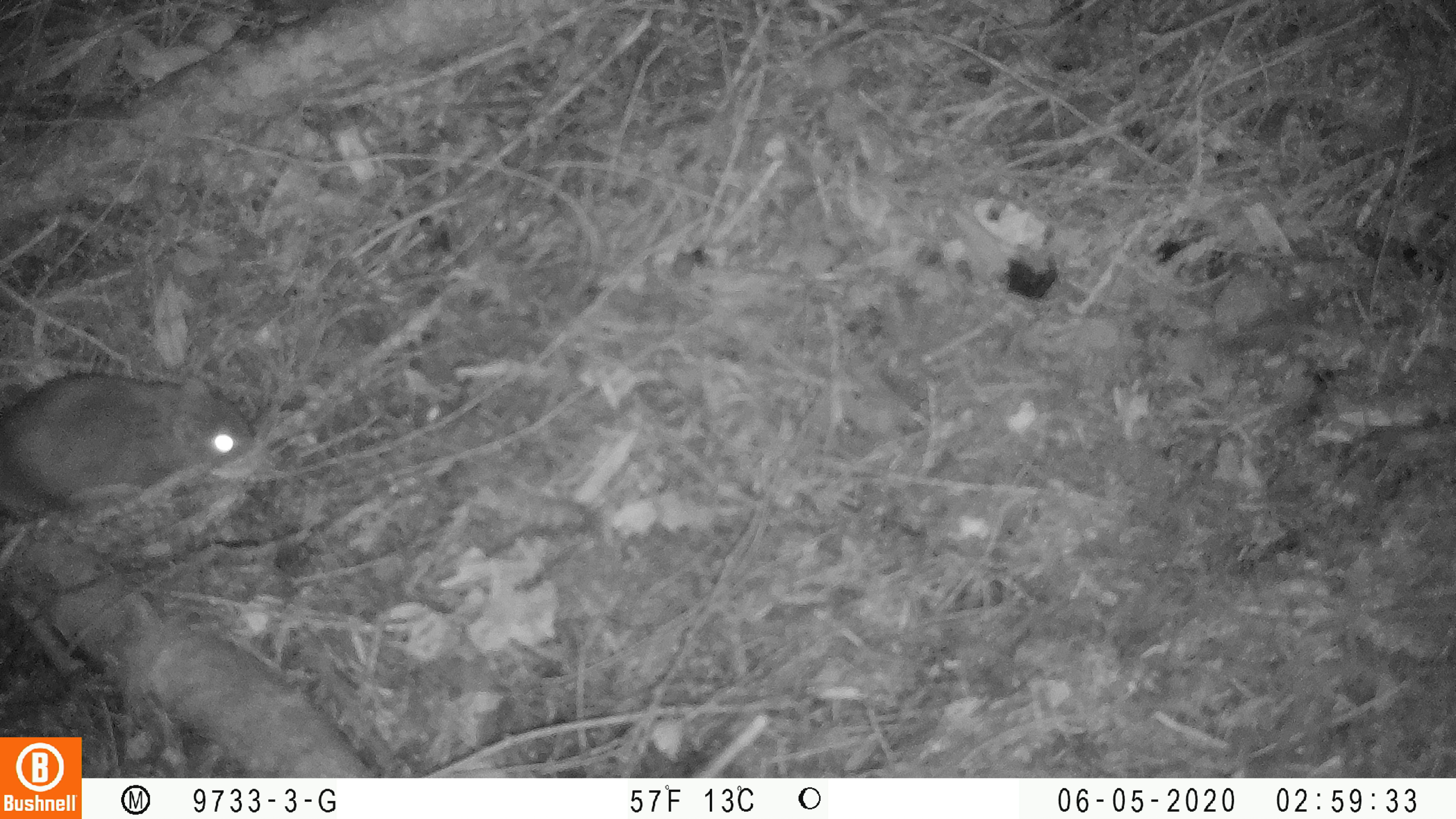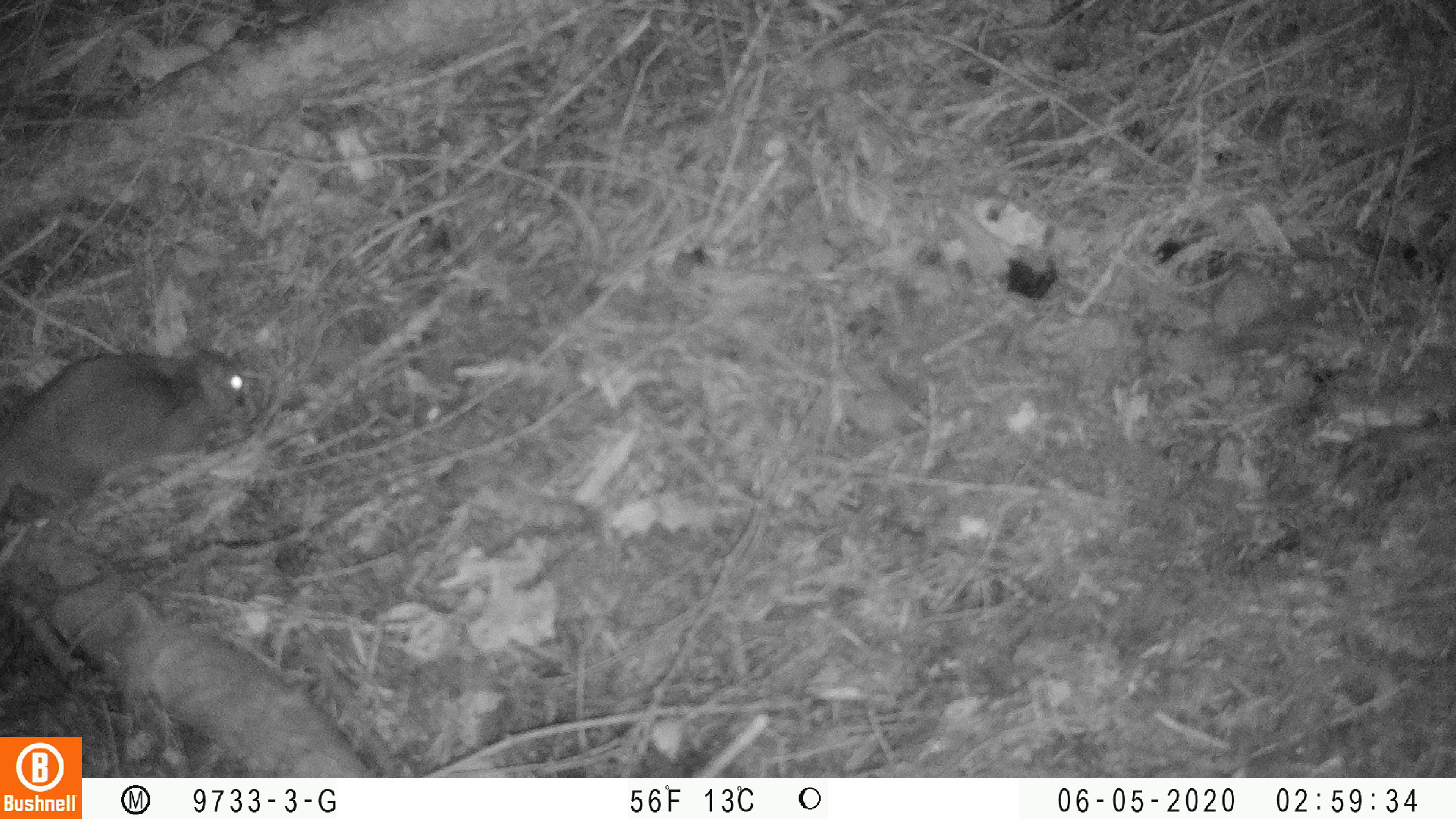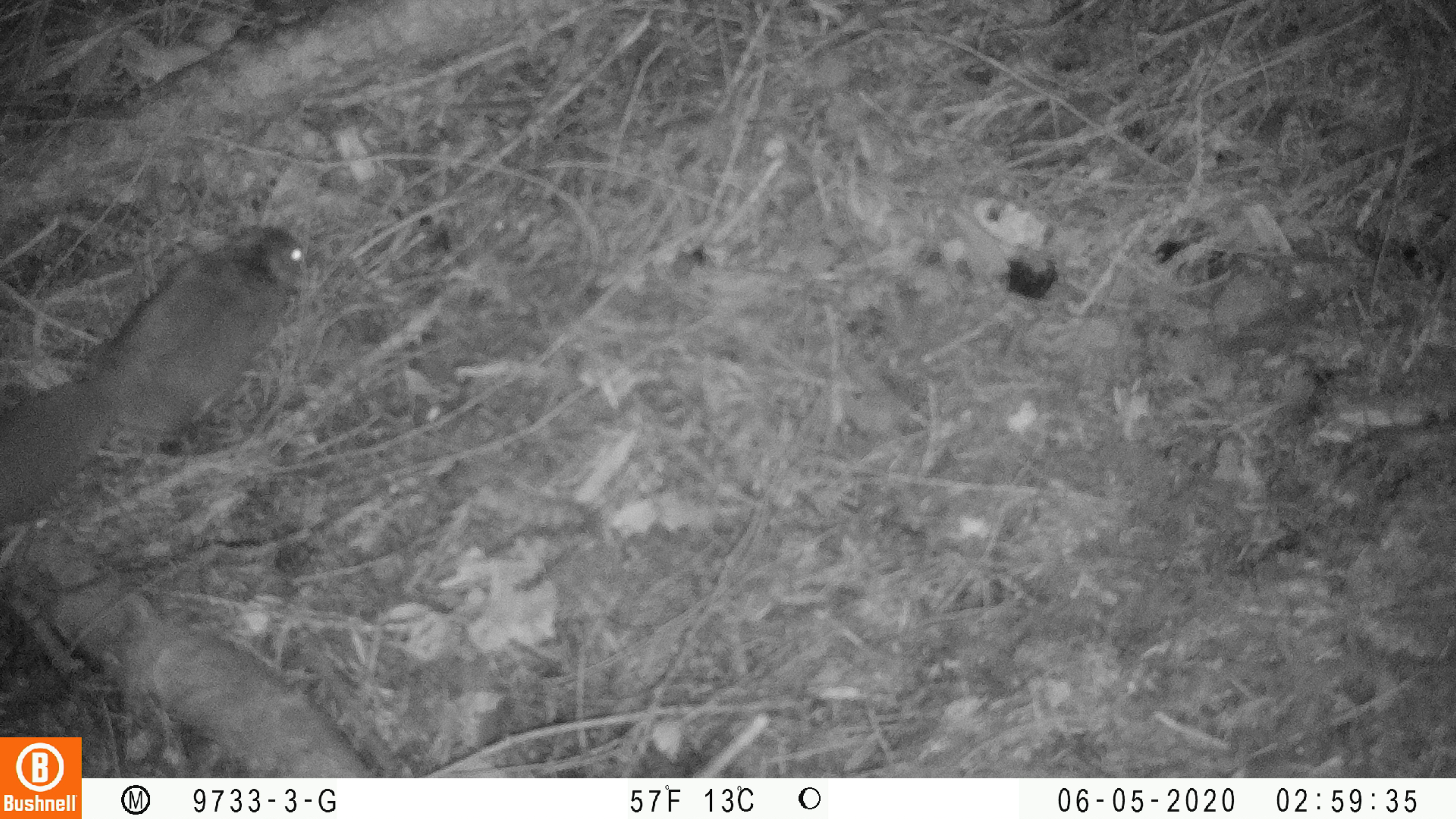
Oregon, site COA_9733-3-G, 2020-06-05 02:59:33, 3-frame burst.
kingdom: Animalia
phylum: Chordata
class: Mammalia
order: Rodentia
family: Sciuridae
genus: Glaucomys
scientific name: Glaucomys oregonensis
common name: humboldt's flying squirrel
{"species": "humboldt's flying squirrel (Glaucomys oregonensis)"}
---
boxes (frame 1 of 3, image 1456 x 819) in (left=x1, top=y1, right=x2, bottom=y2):
humboldt's flying squirrel: (left=3, top=362, right=260, bottom=527)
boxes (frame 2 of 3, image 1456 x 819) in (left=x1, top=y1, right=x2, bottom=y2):
humboldt's flying squirrel: (left=2, top=332, right=260, bottom=538)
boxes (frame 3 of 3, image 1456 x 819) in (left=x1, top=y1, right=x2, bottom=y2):
humboldt's flying squirrel: (left=0, top=216, right=313, bottom=534)